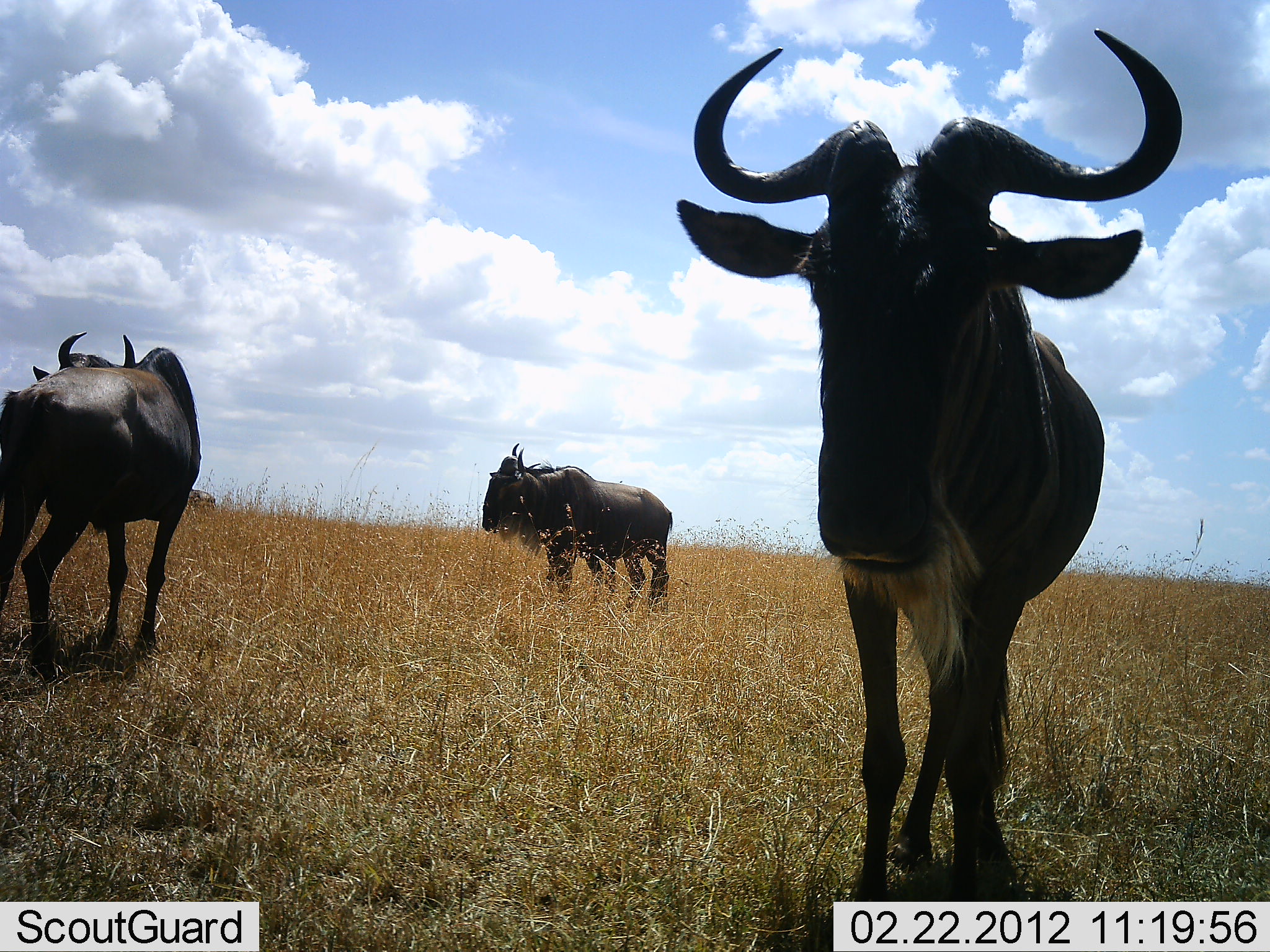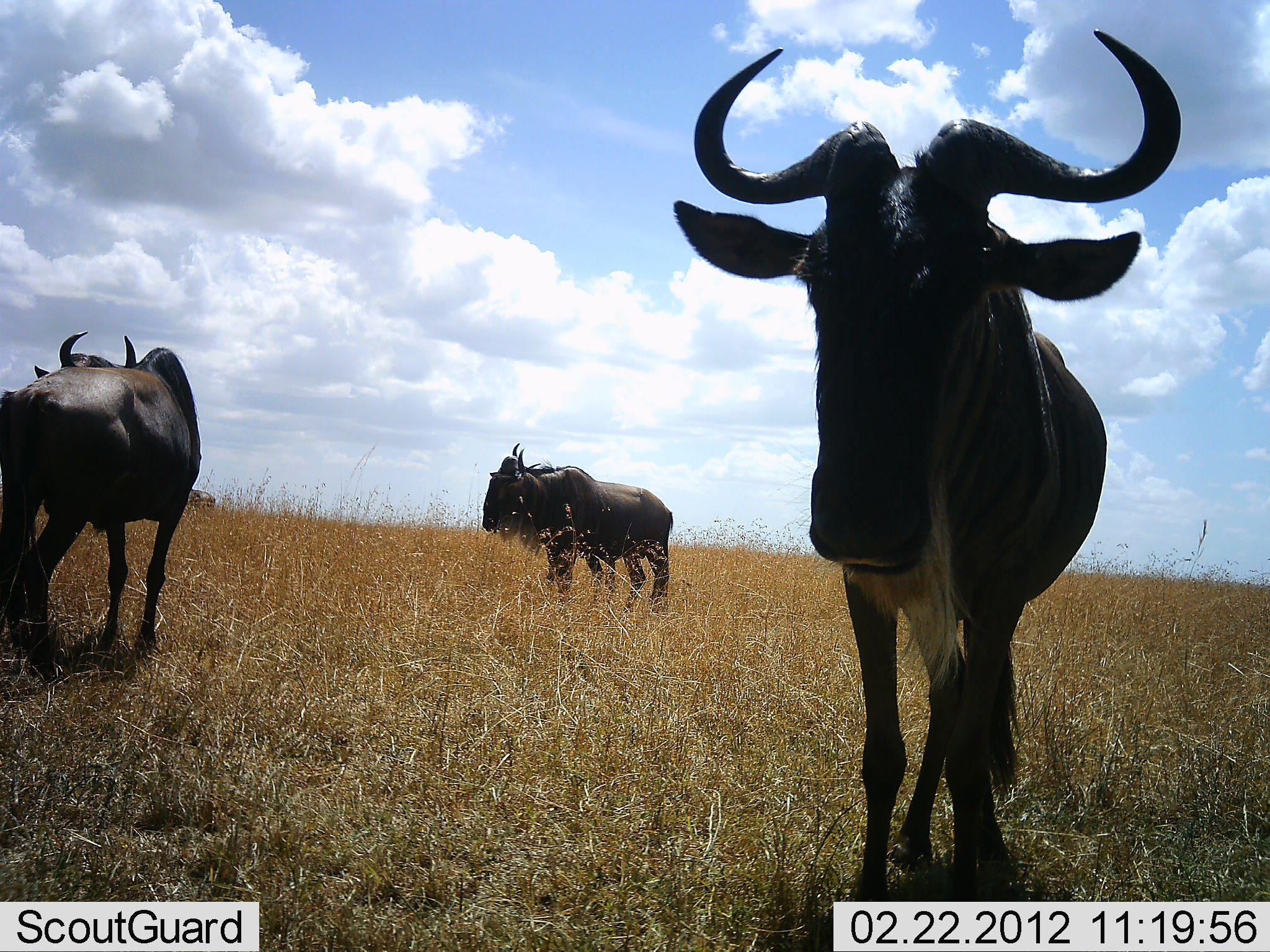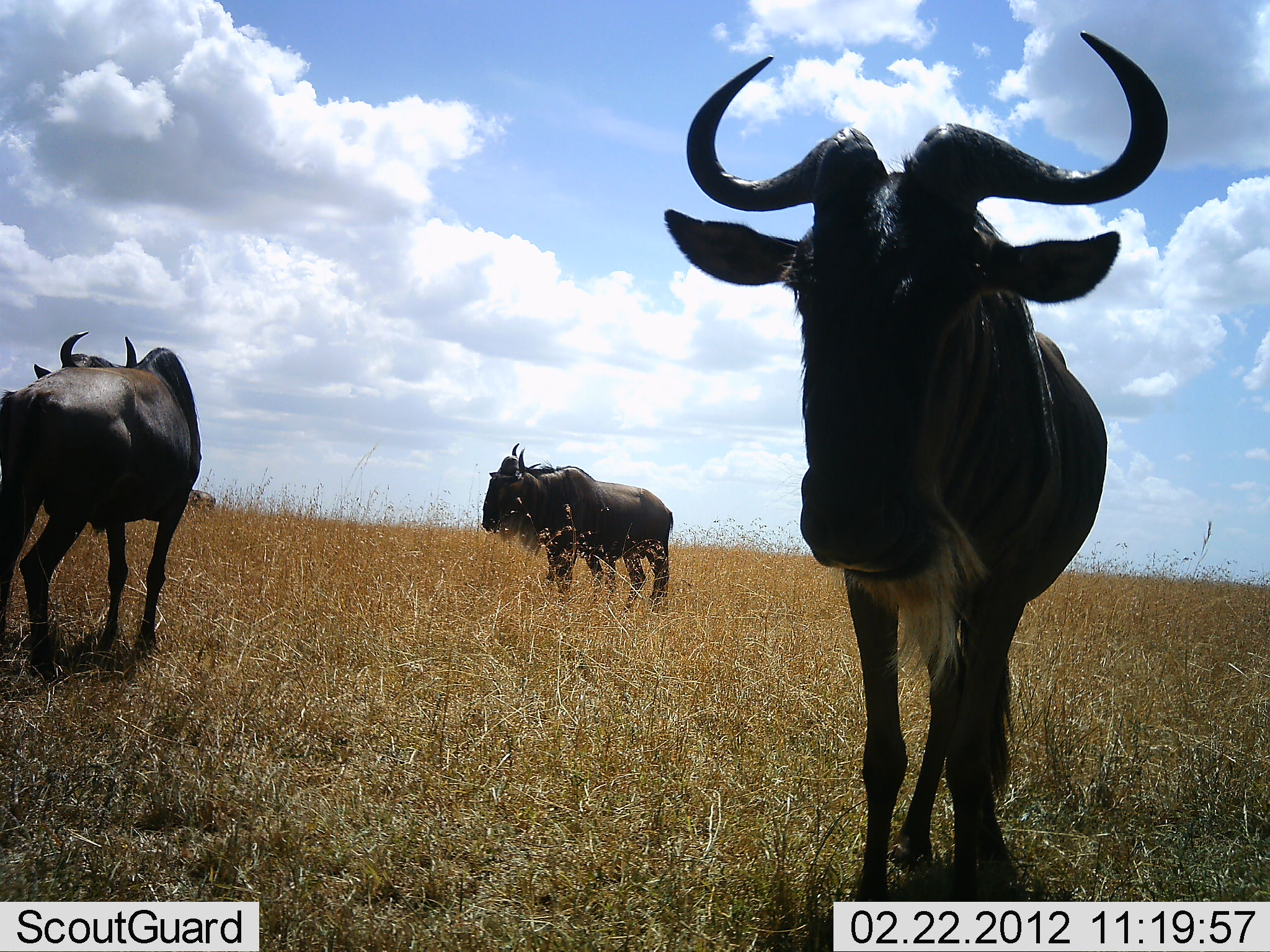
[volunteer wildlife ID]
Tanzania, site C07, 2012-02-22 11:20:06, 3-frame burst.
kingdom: Animalia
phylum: Chordata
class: Mammalia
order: Artiodactyla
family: Bovidae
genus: Connochaetes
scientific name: Connochaetes taurinus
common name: blue wildebeest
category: wildebeest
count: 3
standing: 100%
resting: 0%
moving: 0%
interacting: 0%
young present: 4%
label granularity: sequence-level